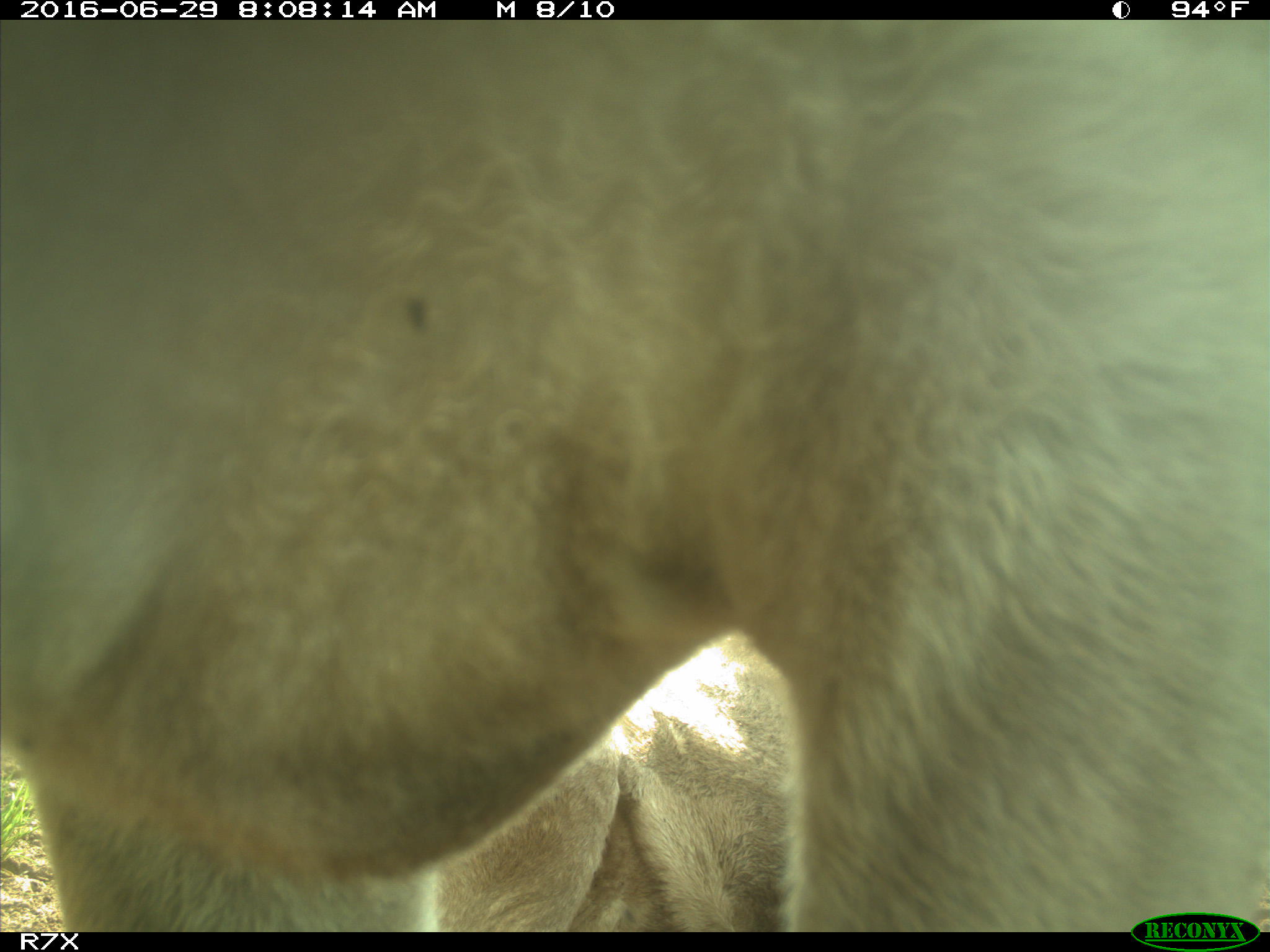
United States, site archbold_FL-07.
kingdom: Animalia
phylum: Chordata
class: Mammalia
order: Artiodactyla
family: Bovidae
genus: Bos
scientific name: Bos taurus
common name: domestic cow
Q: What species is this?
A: Bos taurus (domestic cow).